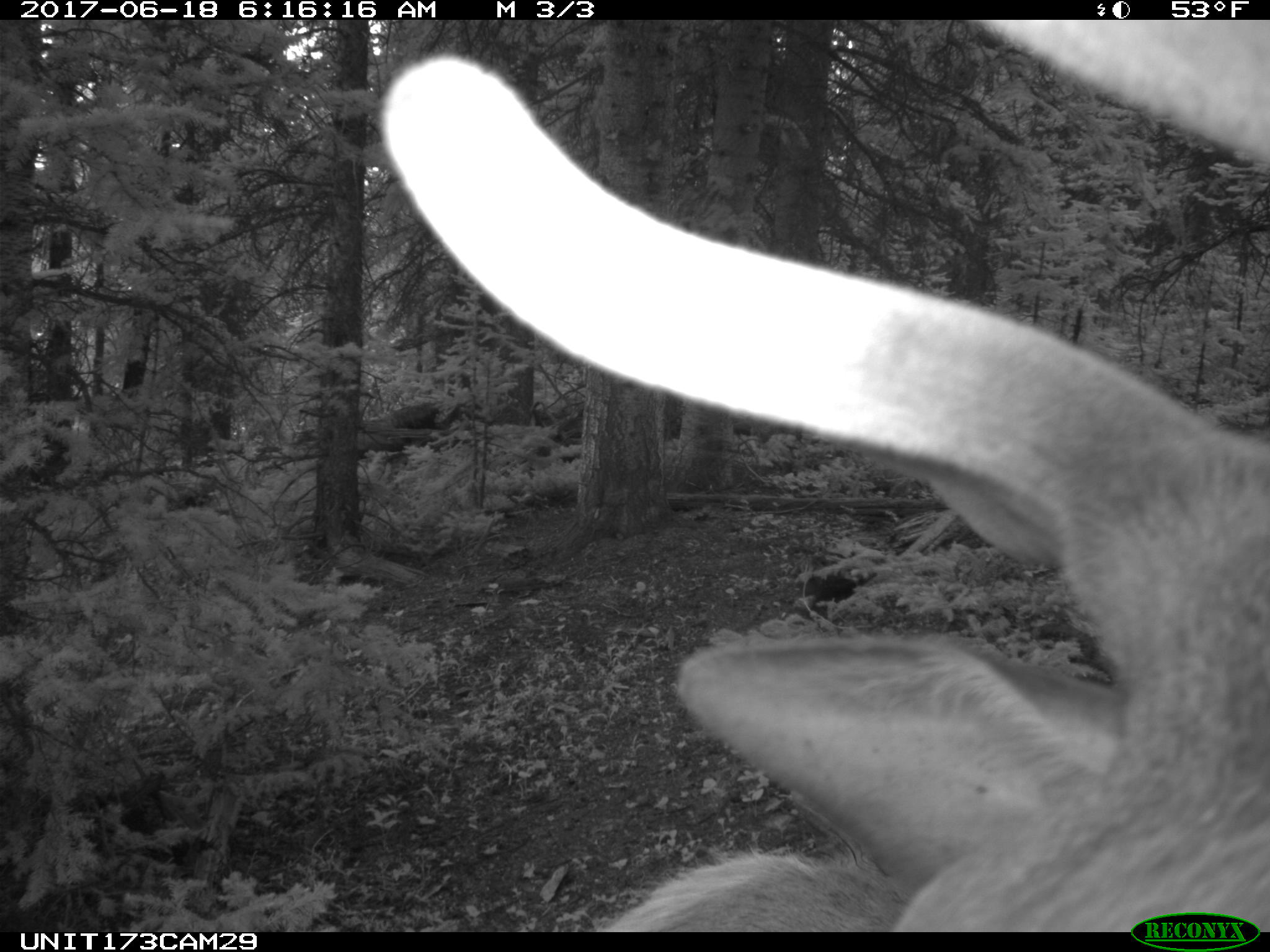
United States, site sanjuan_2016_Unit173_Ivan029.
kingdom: Animalia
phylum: Chordata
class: Mammalia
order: Artiodactyla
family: Cervidae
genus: Cervus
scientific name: Cervus elaphus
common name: red deer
Cervus elaphus (red deer).